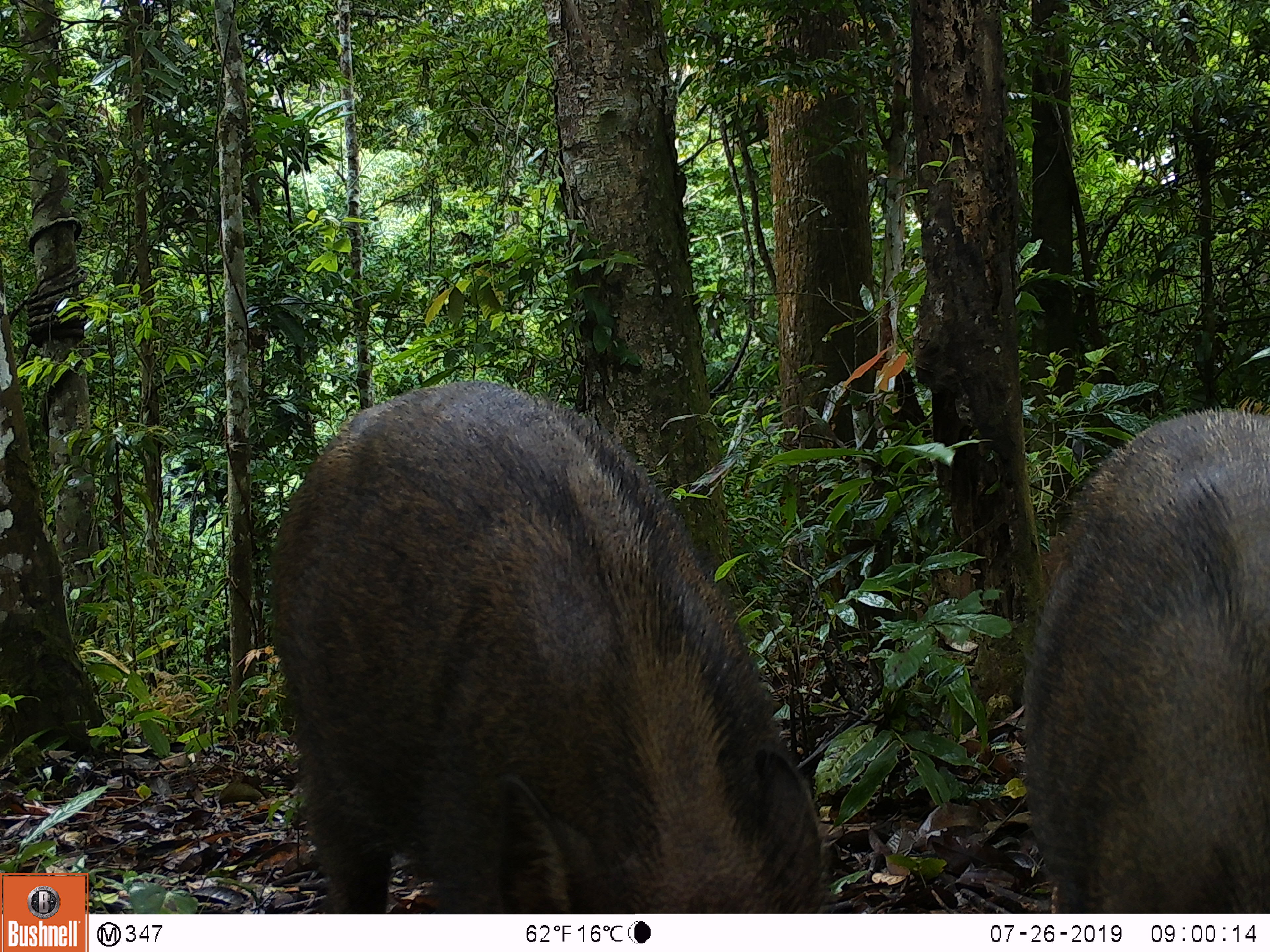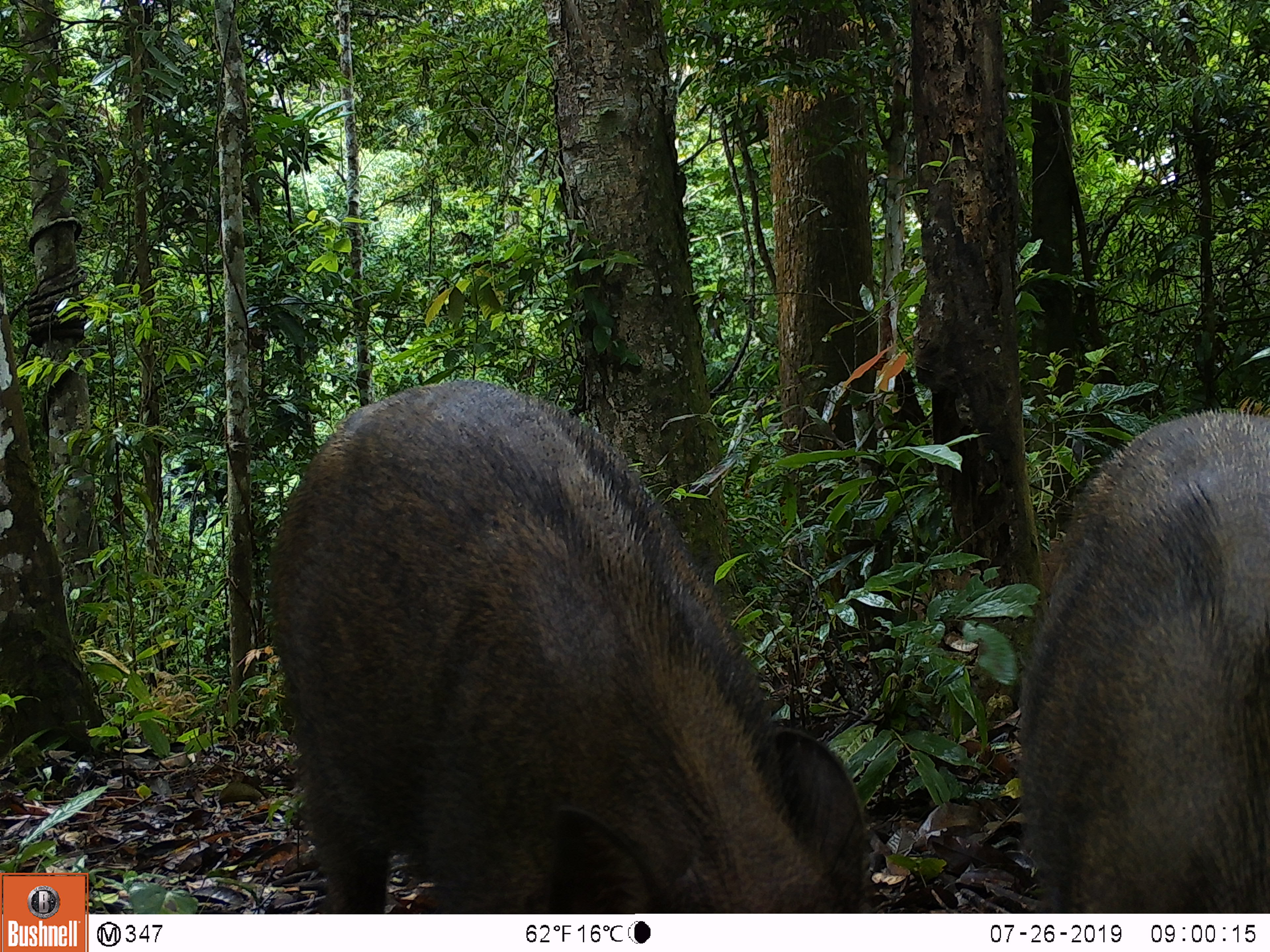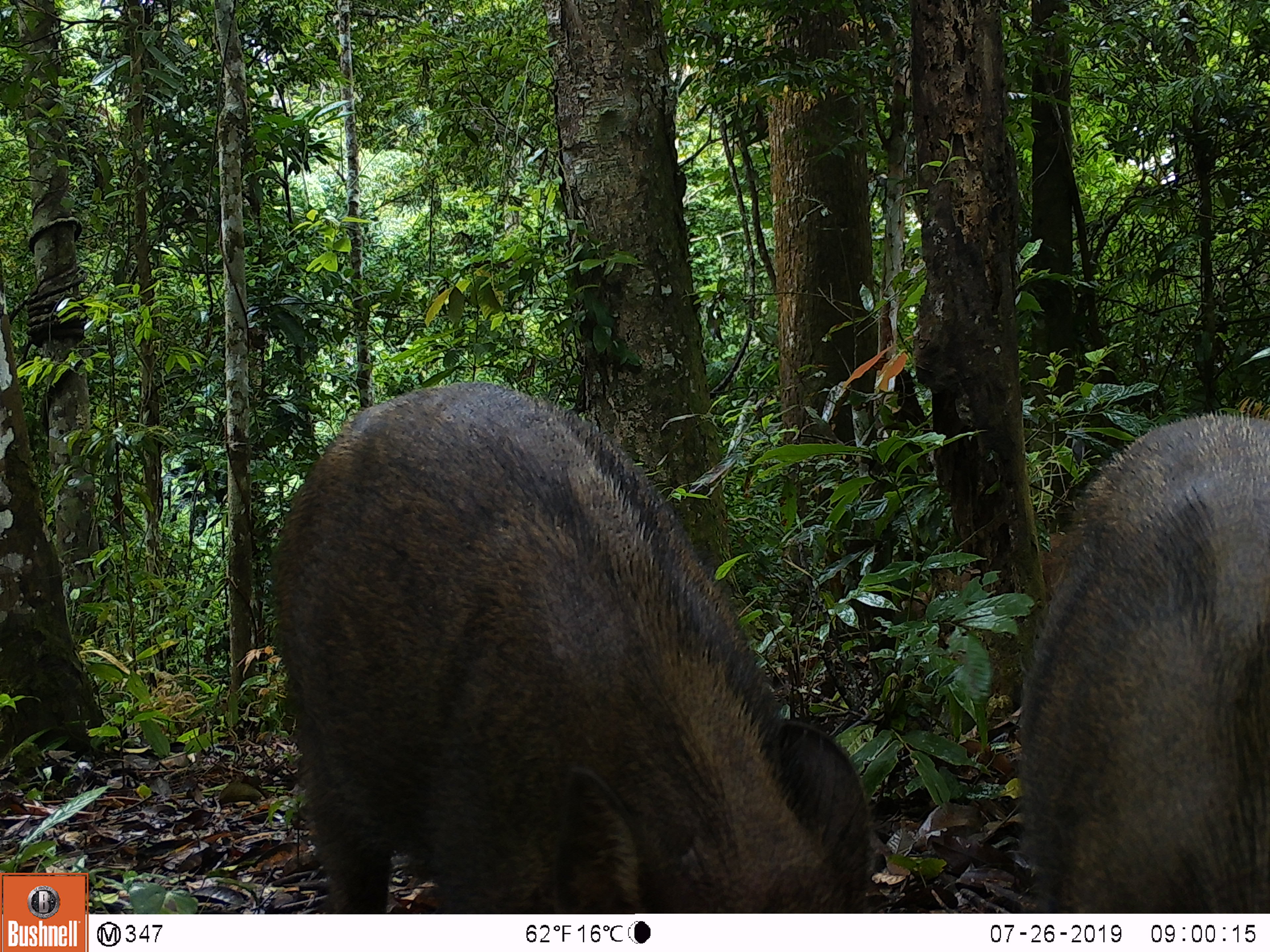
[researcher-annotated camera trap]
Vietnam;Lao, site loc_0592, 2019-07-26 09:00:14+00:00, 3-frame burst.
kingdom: Animalia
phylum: Chordata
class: Mammalia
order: Artiodactyla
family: Suidae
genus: Sus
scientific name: Sus scrofa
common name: eurasian wild pig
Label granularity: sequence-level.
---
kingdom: Animalia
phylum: Chordata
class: Aves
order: Galliformes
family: Phasianidae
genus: Polyplectron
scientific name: Polyplectron bicalcaratum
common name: gray peacock-pheasant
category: grey peacock pheasant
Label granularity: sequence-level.